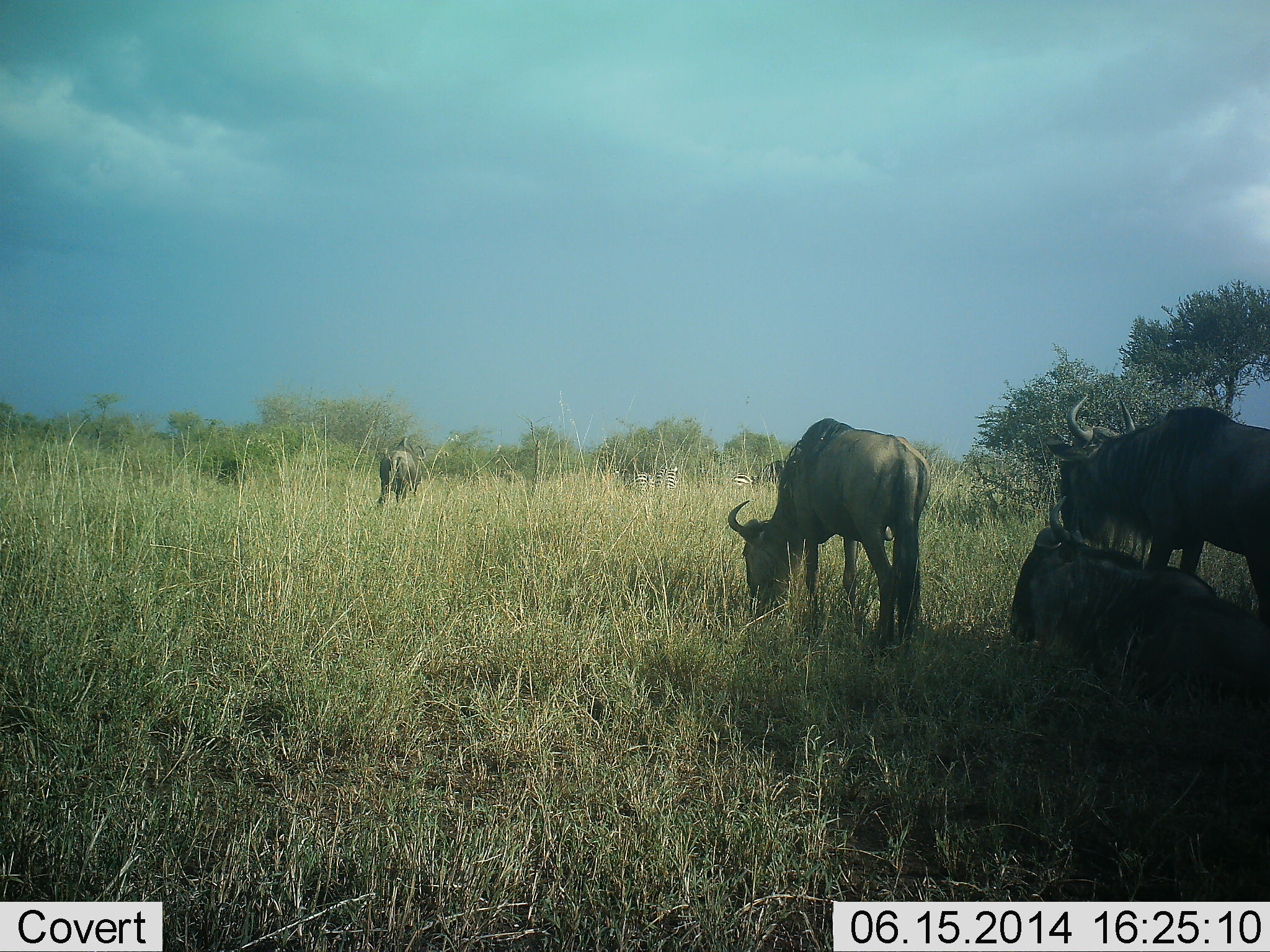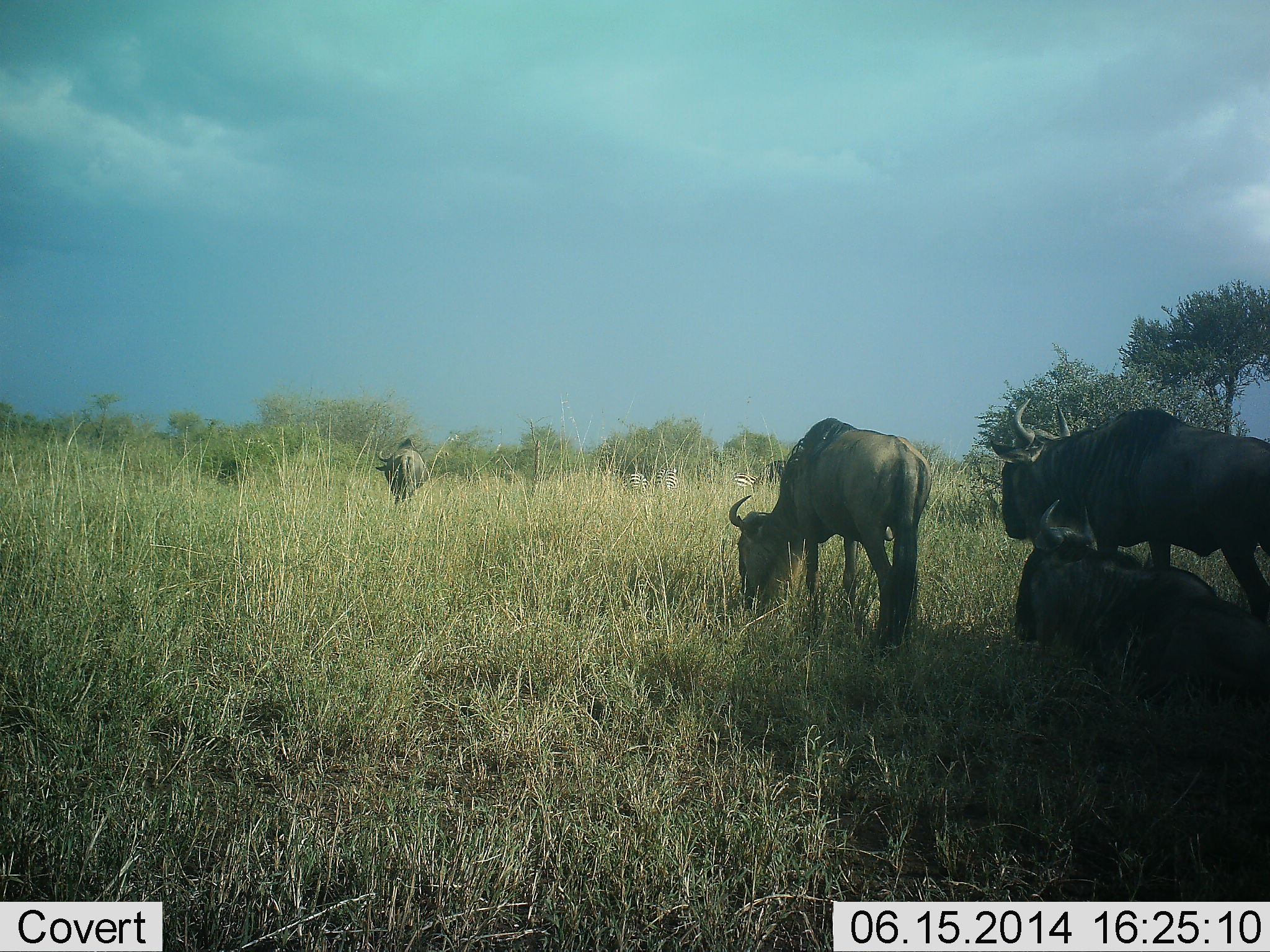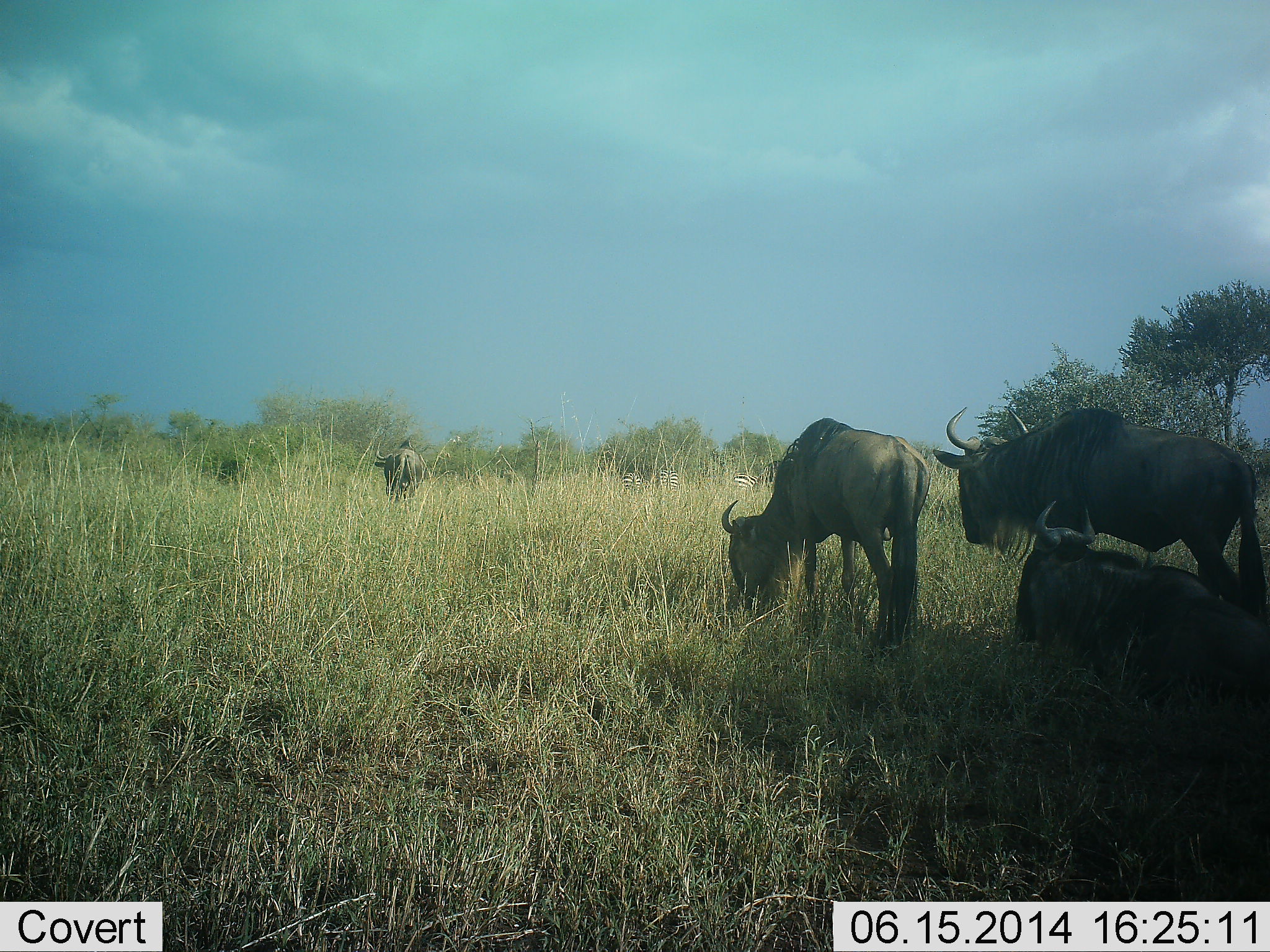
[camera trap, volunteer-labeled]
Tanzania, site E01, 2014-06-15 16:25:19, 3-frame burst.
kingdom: Animalia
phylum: Chordata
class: Mammalia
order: Artiodactyla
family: Bovidae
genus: Connochaetes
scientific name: Connochaetes taurinus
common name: blue wildebeest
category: wildebeest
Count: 4.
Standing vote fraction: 54%.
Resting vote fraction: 85%.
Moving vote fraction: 54%.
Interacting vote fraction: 8%.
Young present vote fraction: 0%.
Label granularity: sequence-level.